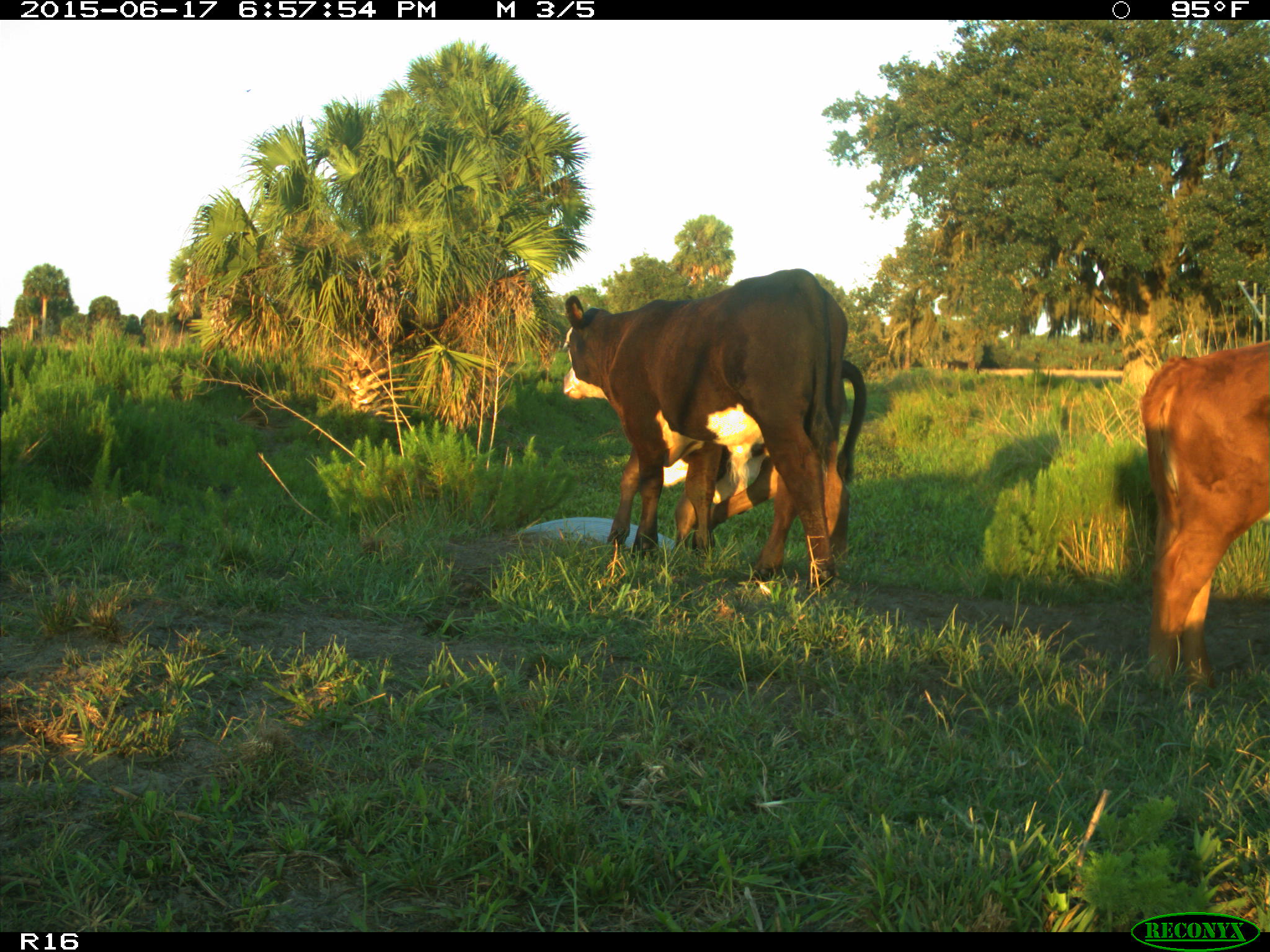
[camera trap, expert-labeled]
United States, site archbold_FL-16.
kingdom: Animalia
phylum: Chordata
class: Mammalia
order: Artiodactyla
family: Bovidae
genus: Bos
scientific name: Bos taurus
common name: domestic cow